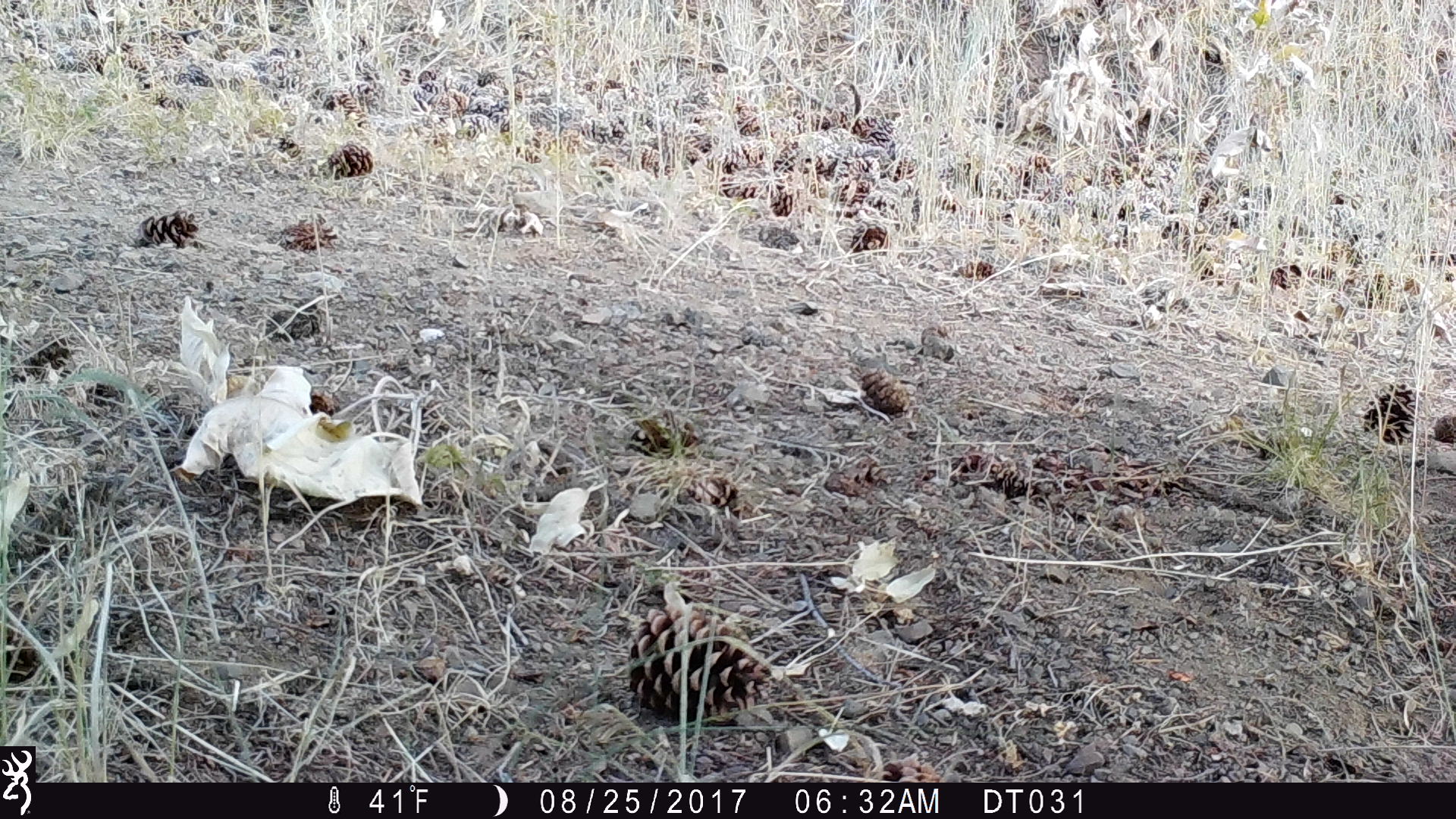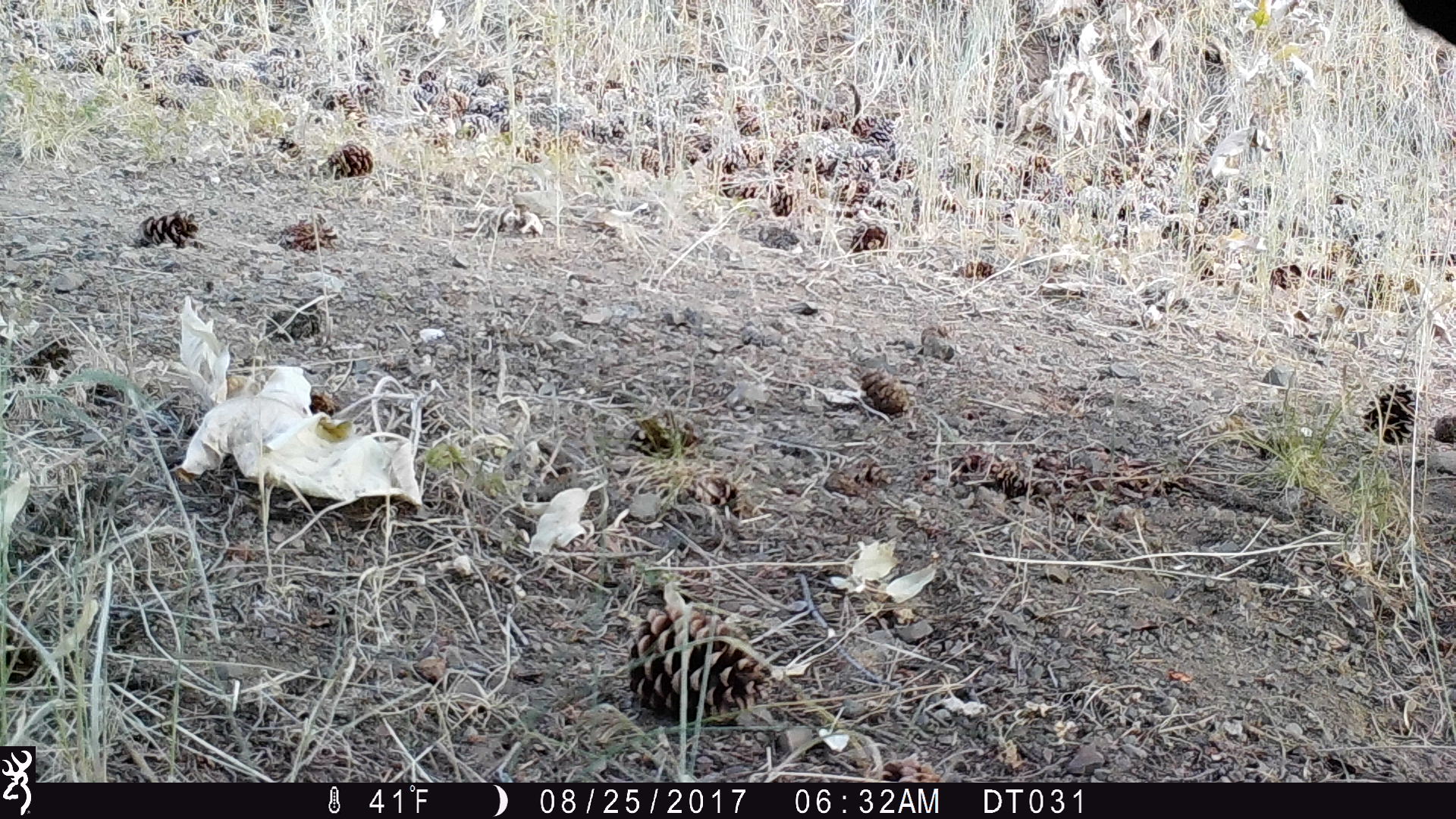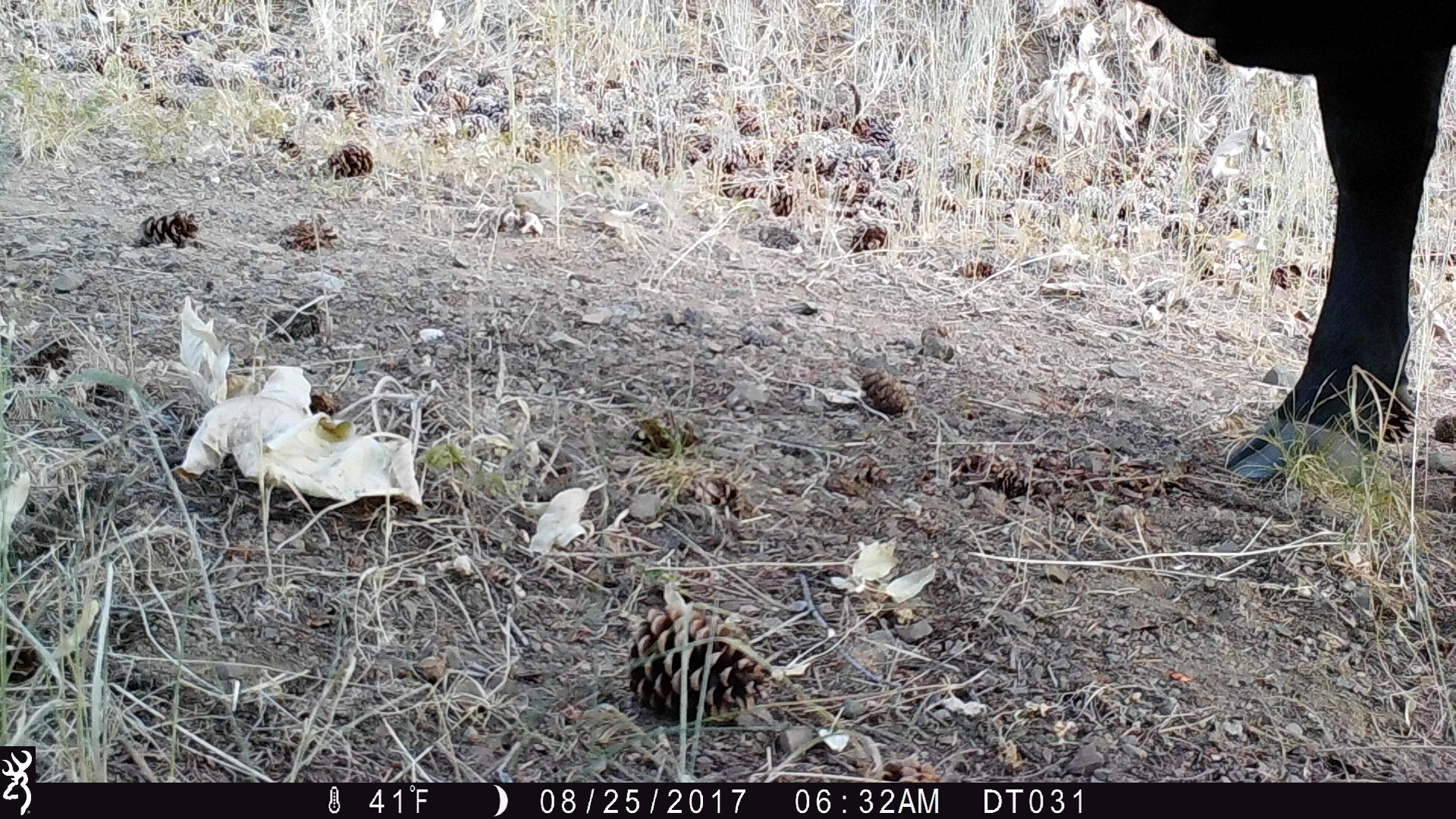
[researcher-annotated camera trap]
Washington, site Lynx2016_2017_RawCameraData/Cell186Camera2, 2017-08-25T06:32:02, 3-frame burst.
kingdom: Animalia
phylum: Chordata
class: Mammalia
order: Artiodactyla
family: Bovidae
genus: Bos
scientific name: Bos taurus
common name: domestic cattle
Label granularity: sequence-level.